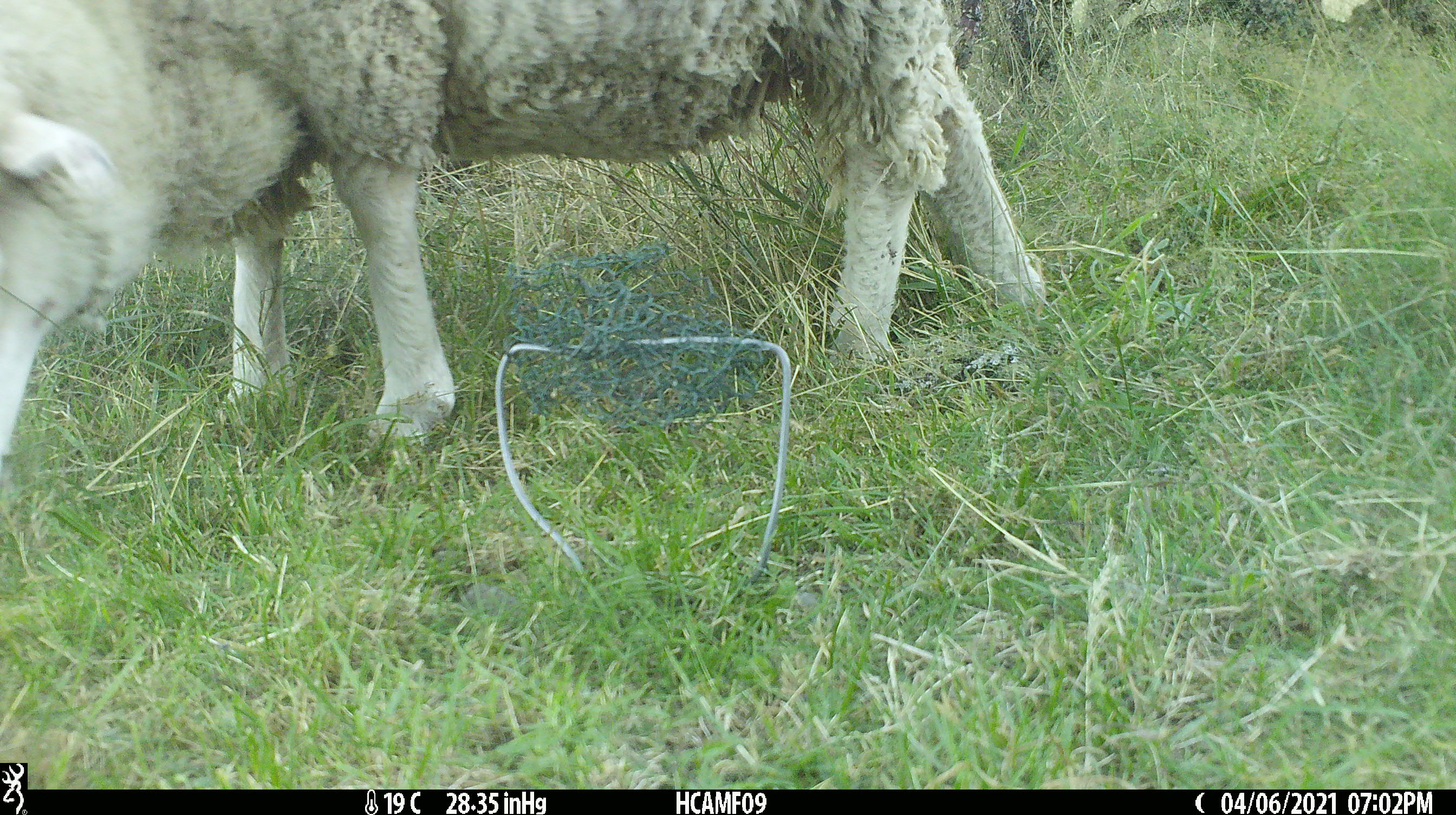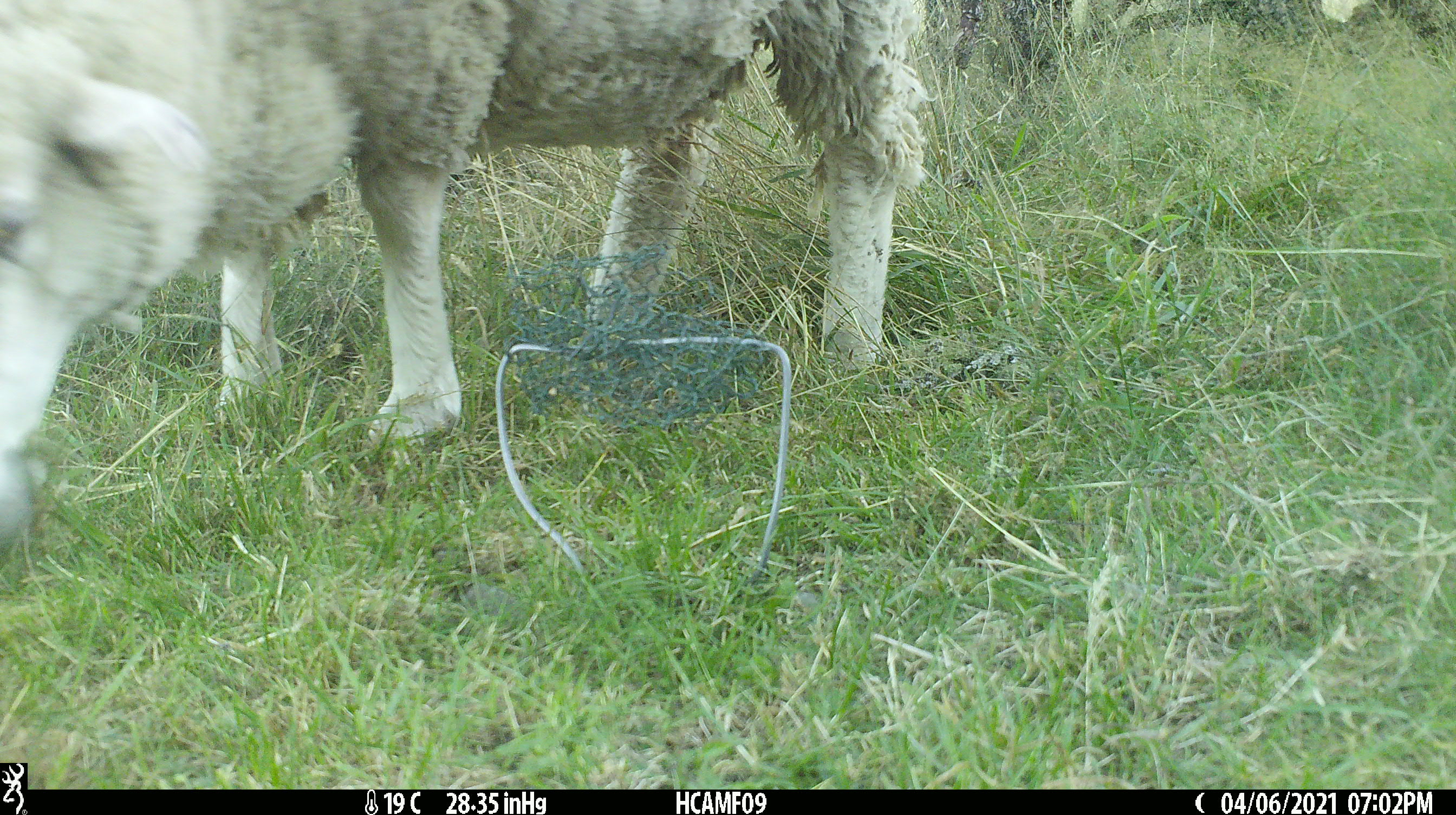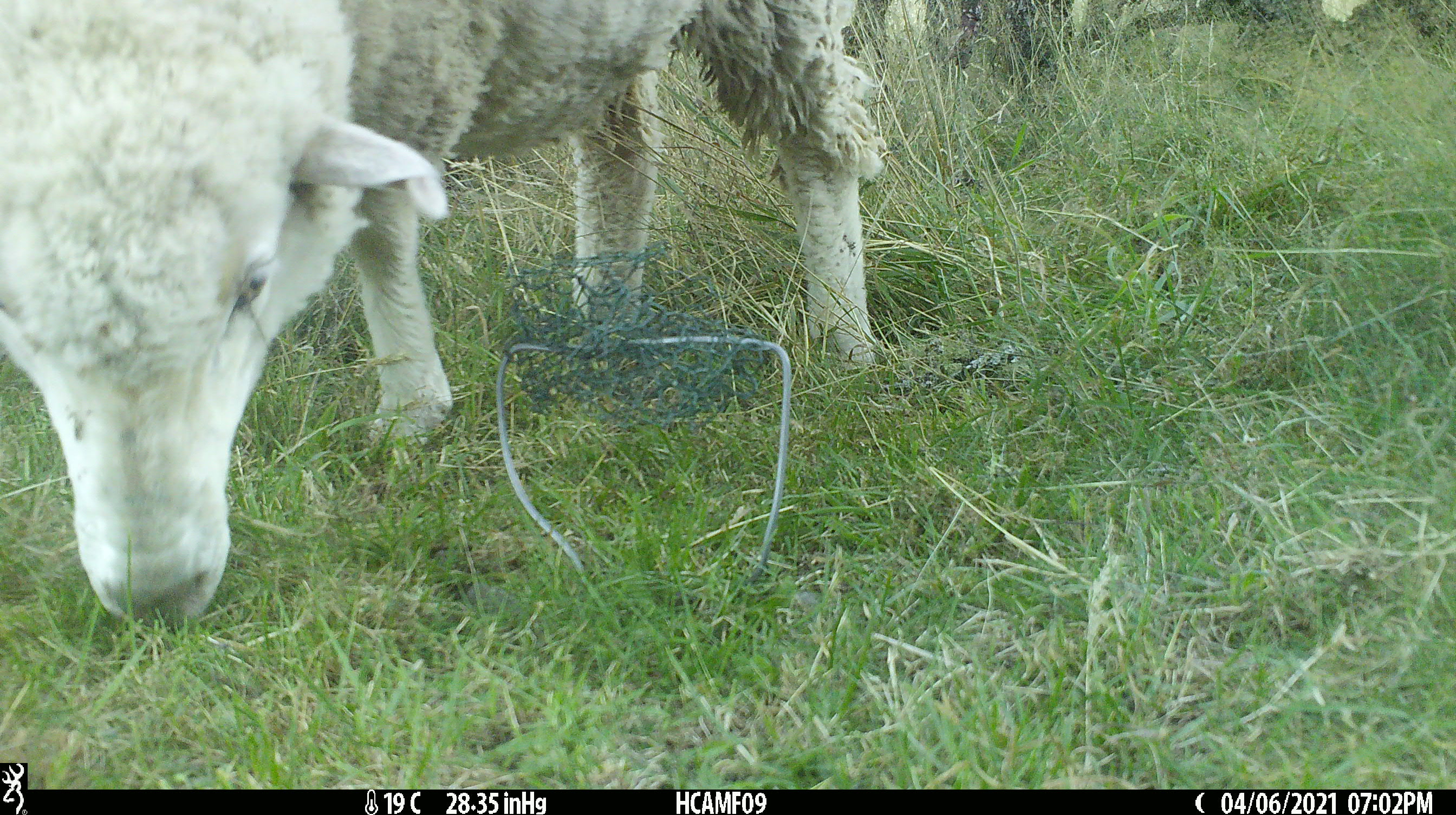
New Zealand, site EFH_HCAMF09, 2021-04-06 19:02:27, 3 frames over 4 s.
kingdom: Animalia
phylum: Chordata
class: Mammalia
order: Artiodactyla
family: Bovidae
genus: Ovis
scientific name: Ovis aries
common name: domestic sheep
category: sheep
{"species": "sheep (domestic sheep) (Ovis aries)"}